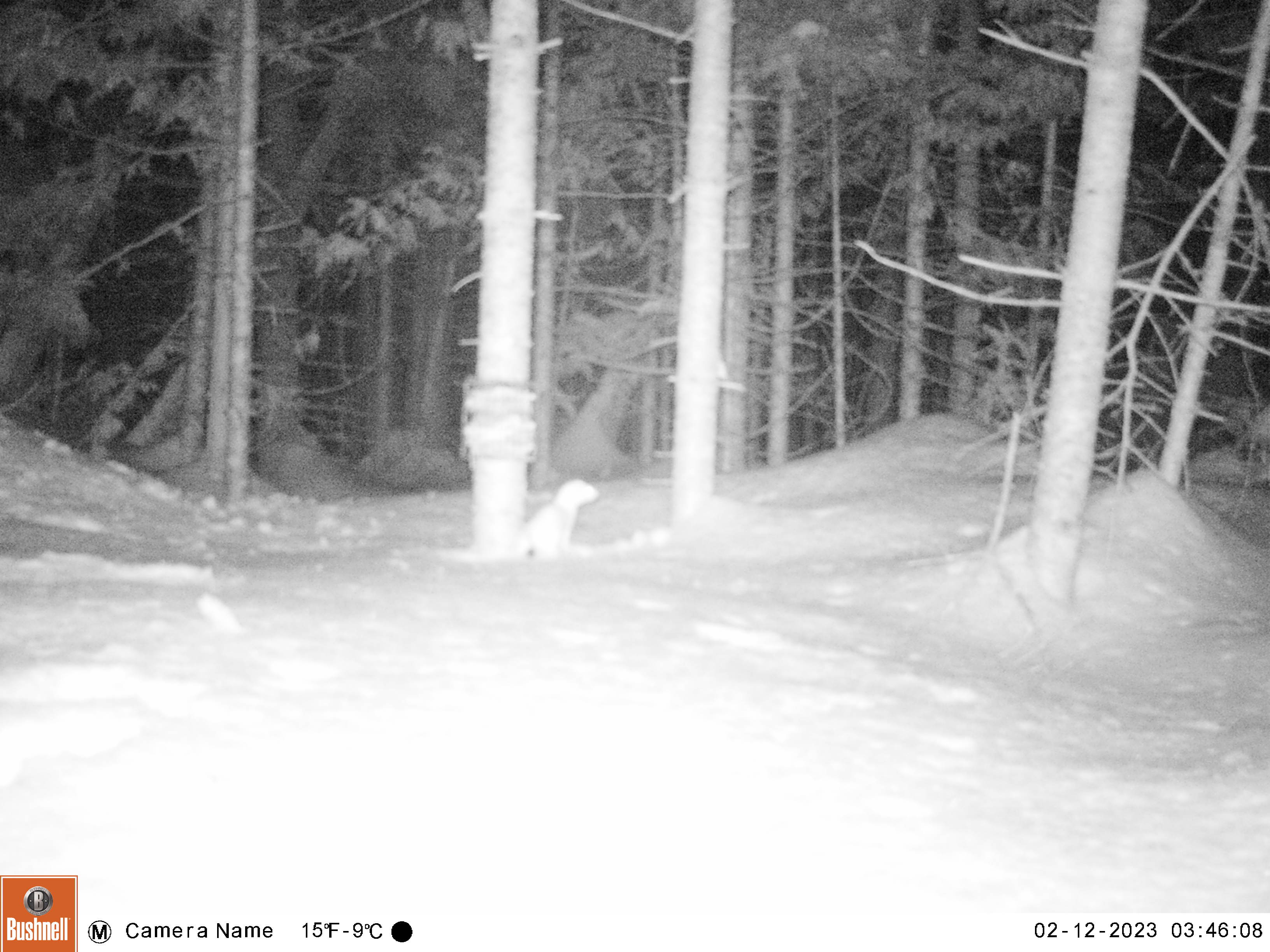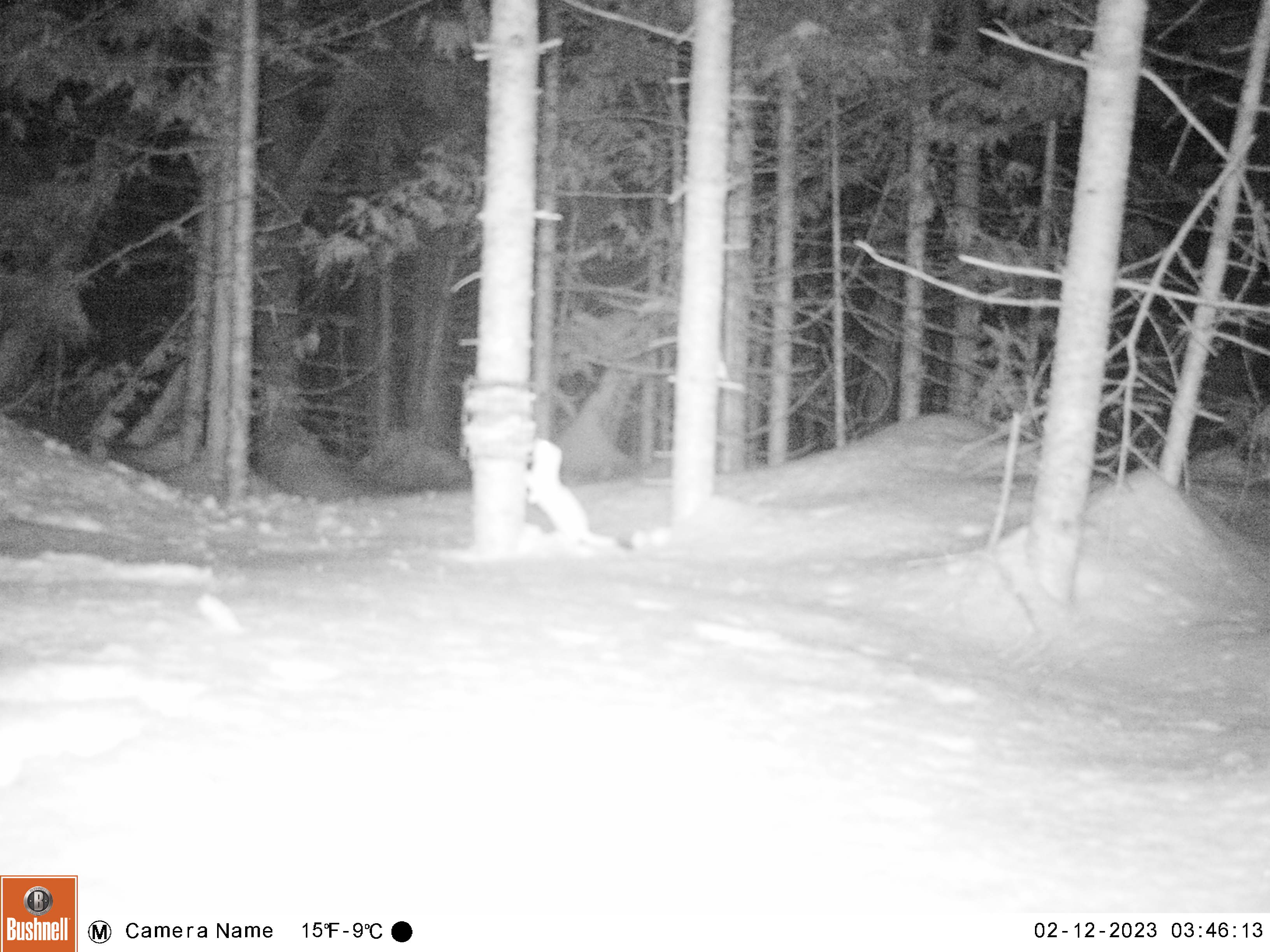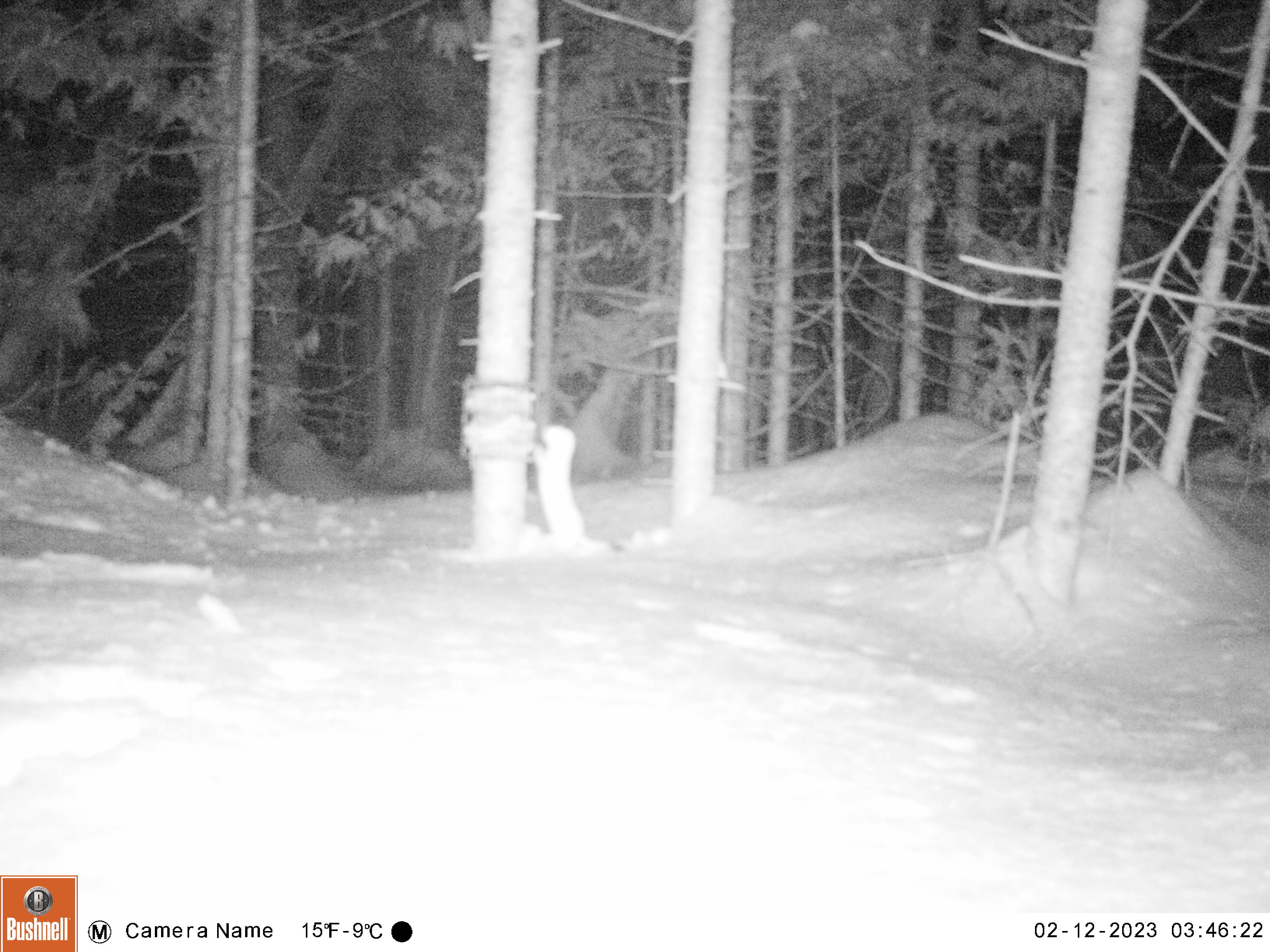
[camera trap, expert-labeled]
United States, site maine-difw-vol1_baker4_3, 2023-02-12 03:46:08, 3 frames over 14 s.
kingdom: Animalia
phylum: Chordata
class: Mammalia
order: Carnivora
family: Mustelidae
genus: Mustela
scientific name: Mustela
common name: weasel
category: weasel sp.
Weasel sp. (weasel) (Mustela).